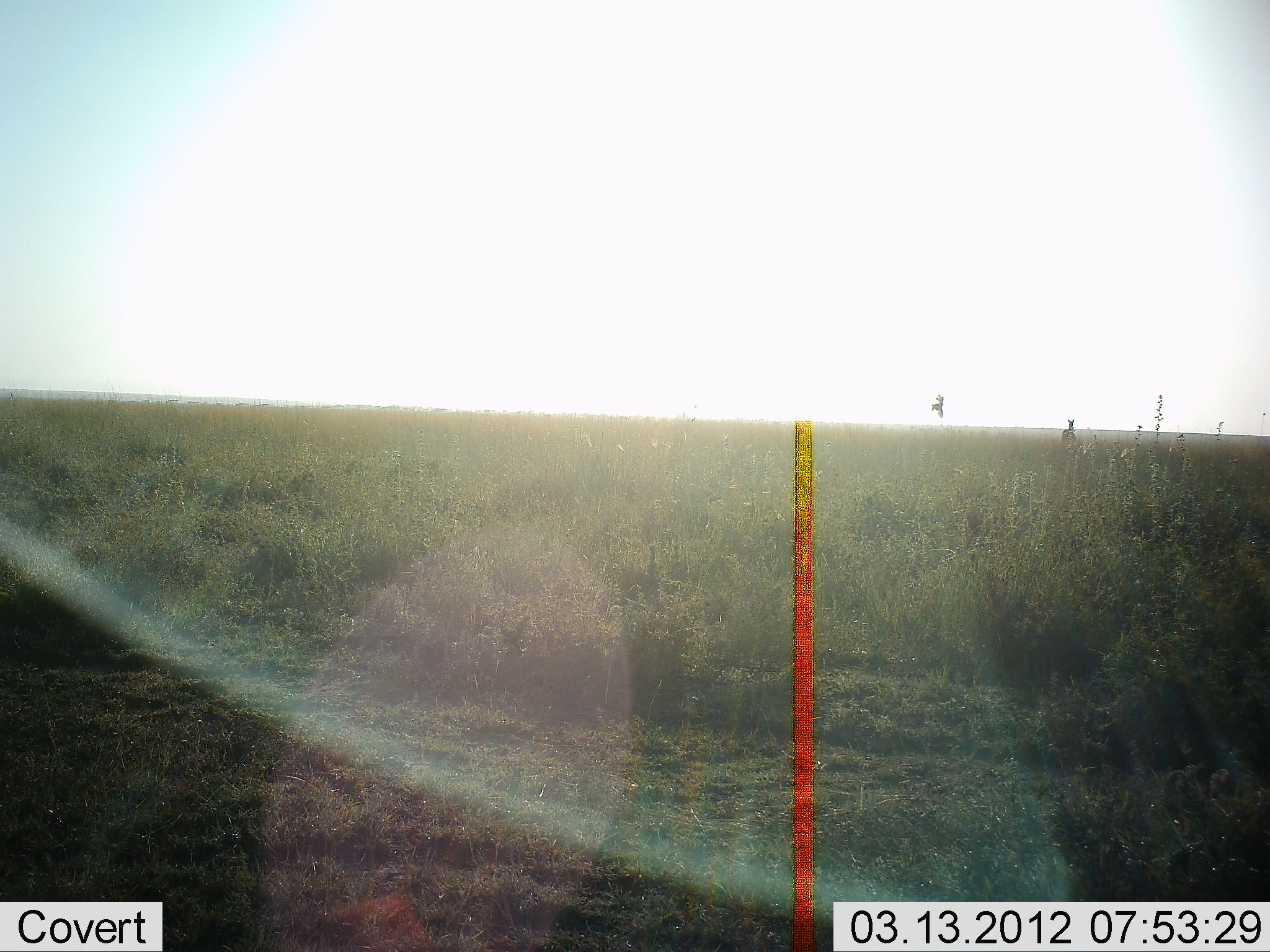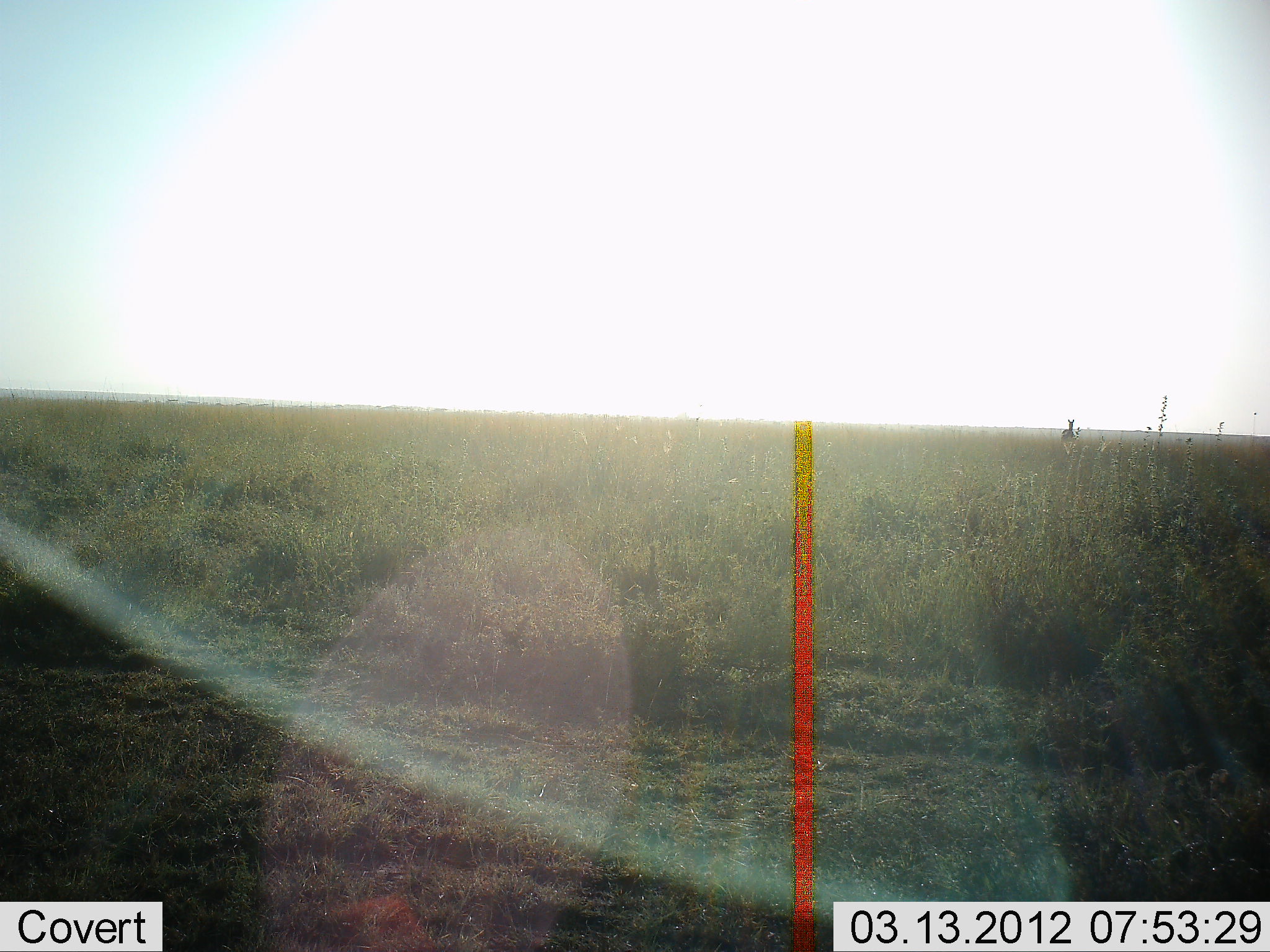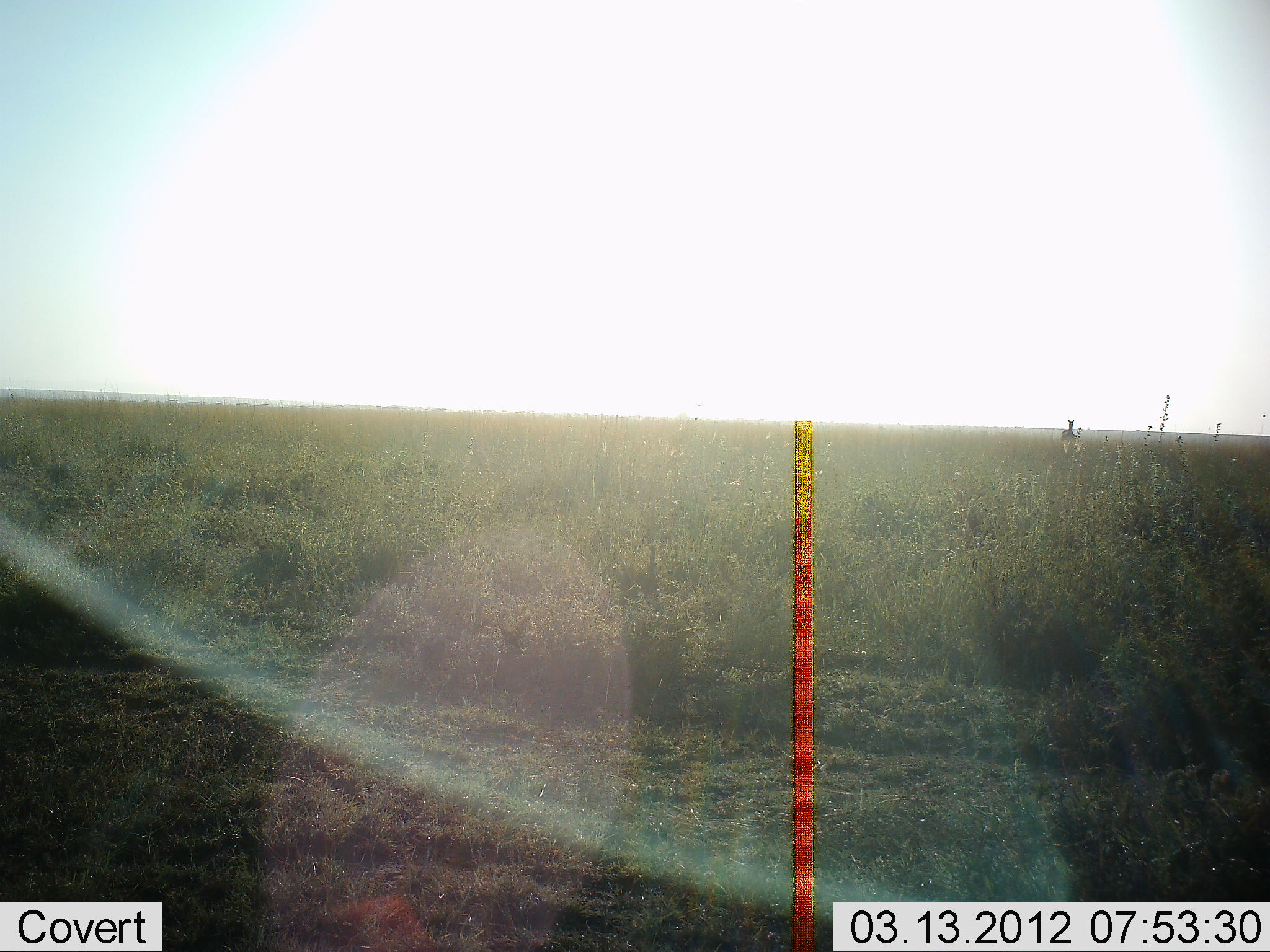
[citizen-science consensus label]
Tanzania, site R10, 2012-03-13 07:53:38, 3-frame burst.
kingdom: Animalia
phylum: Chordata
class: Aves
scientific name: Aves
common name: bird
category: otherbird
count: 1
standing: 0%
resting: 0%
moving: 100%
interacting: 0%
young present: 0%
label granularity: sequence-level